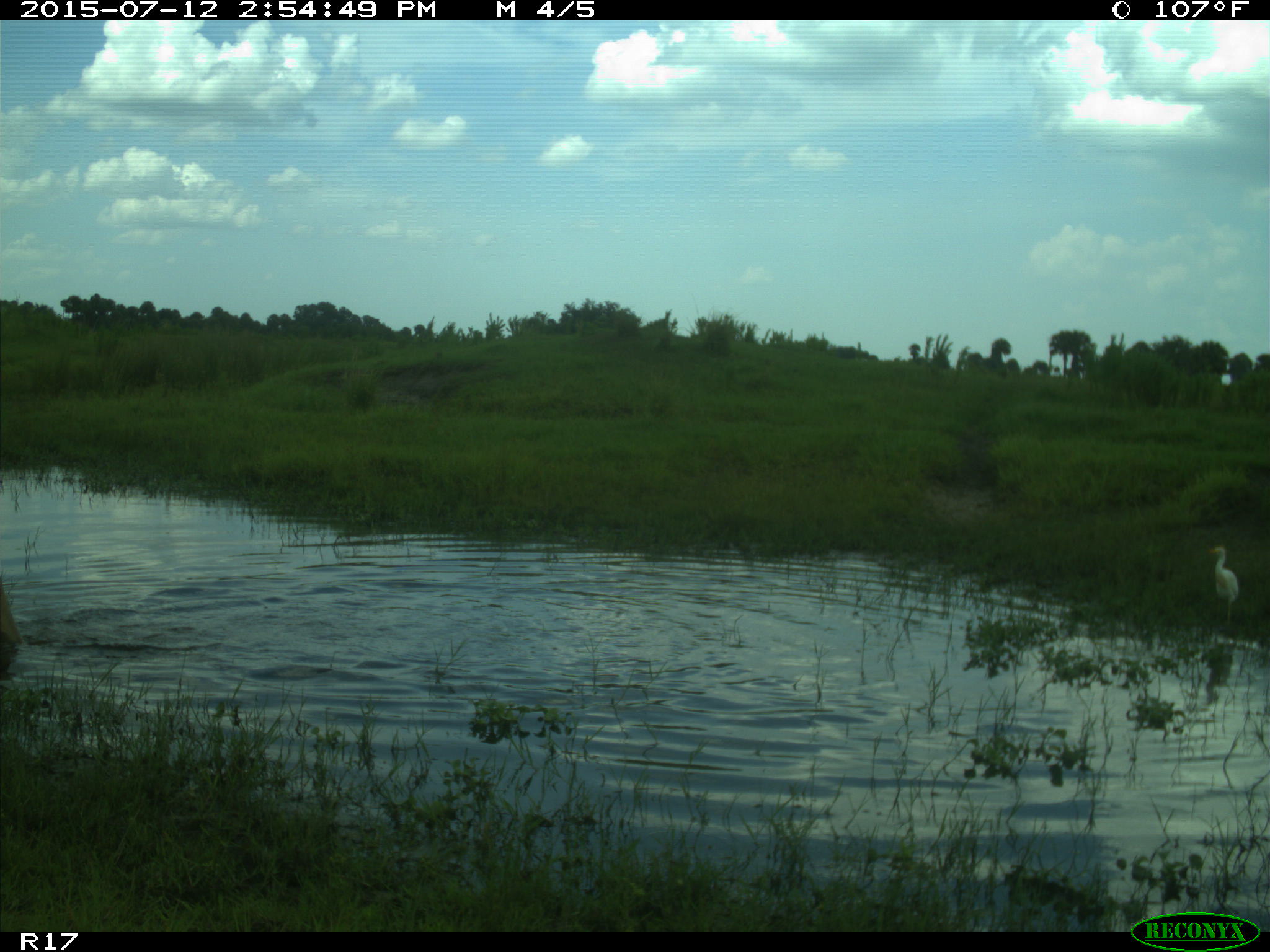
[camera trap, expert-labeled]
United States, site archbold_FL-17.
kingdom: Animalia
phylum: Chordata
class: Mammalia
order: Artiodactyla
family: Bovidae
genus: Bos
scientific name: Bos taurus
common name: domestic cow